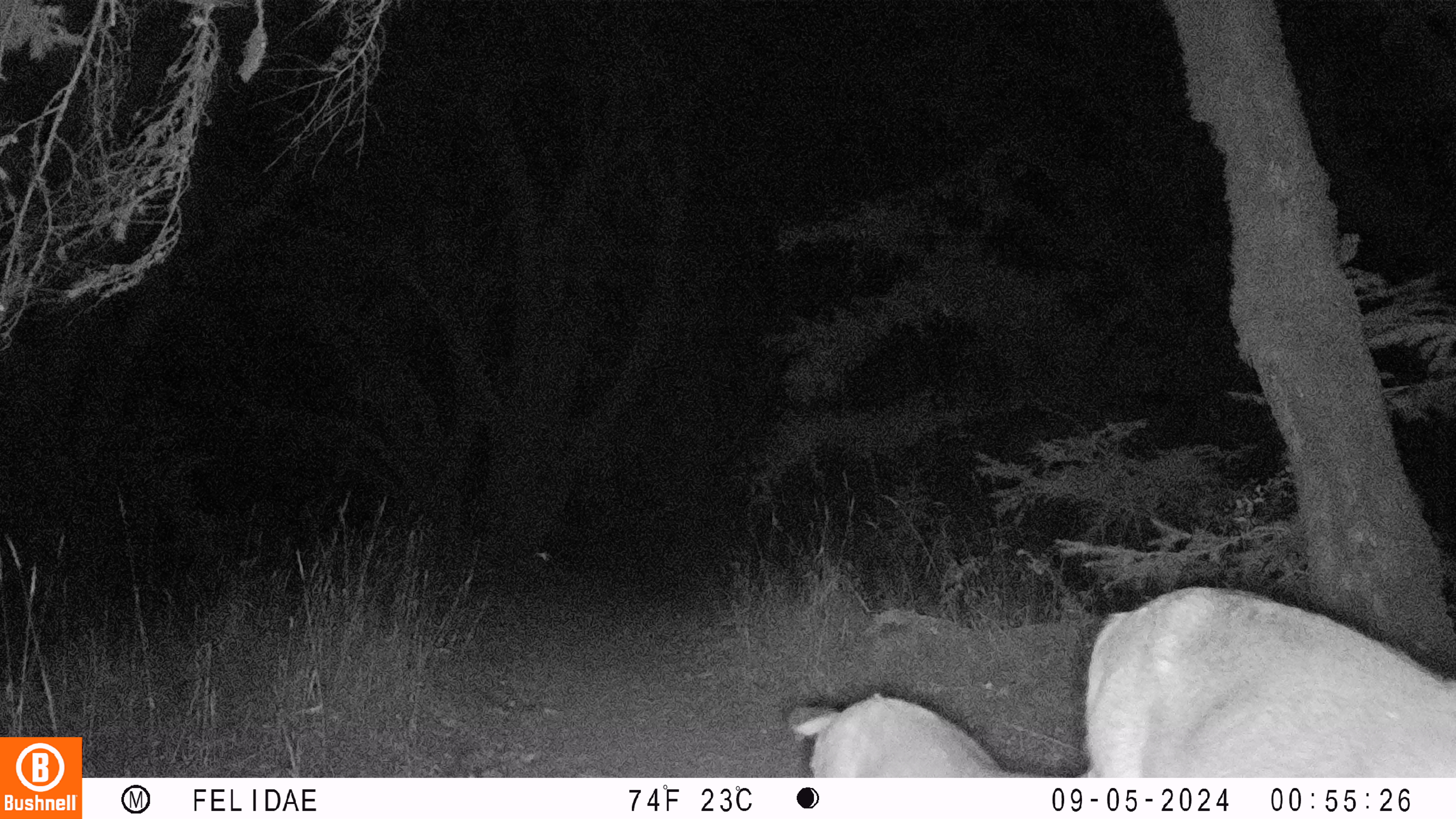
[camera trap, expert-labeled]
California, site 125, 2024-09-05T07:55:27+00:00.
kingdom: Animalia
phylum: Chordata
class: Mammalia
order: Artiodactyla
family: Cervidae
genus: Odocoileus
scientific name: Odocoileus hemionus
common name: mule deer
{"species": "mule deer (Odocoileus hemionus)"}